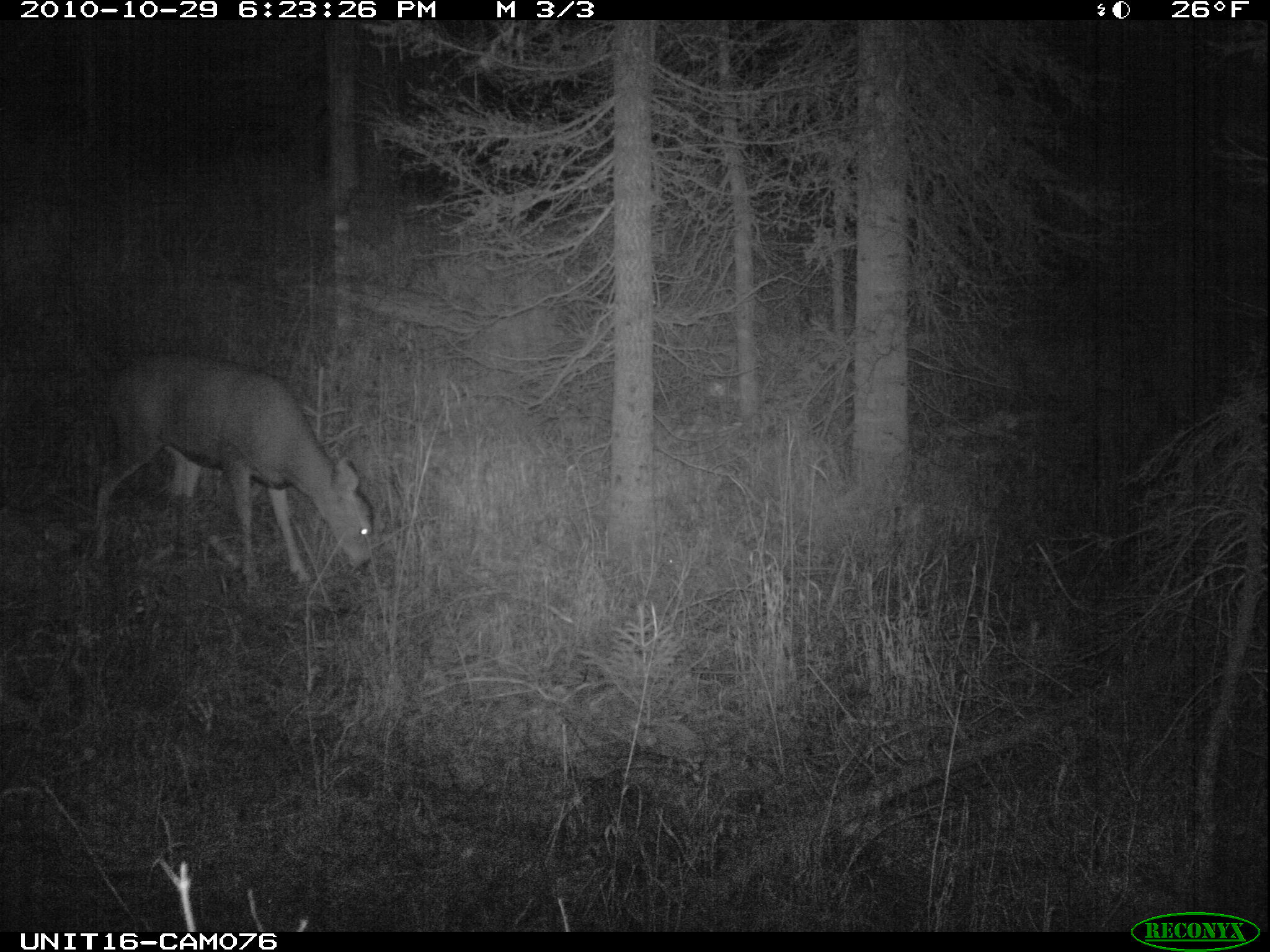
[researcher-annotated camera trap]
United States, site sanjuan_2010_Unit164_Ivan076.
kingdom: Animalia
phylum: Chordata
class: Mammalia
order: Artiodactyla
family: Cervidae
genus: Odocoileus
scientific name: Odocoileus hemionus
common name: mule deer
Odocoileus hemionus (mule deer).